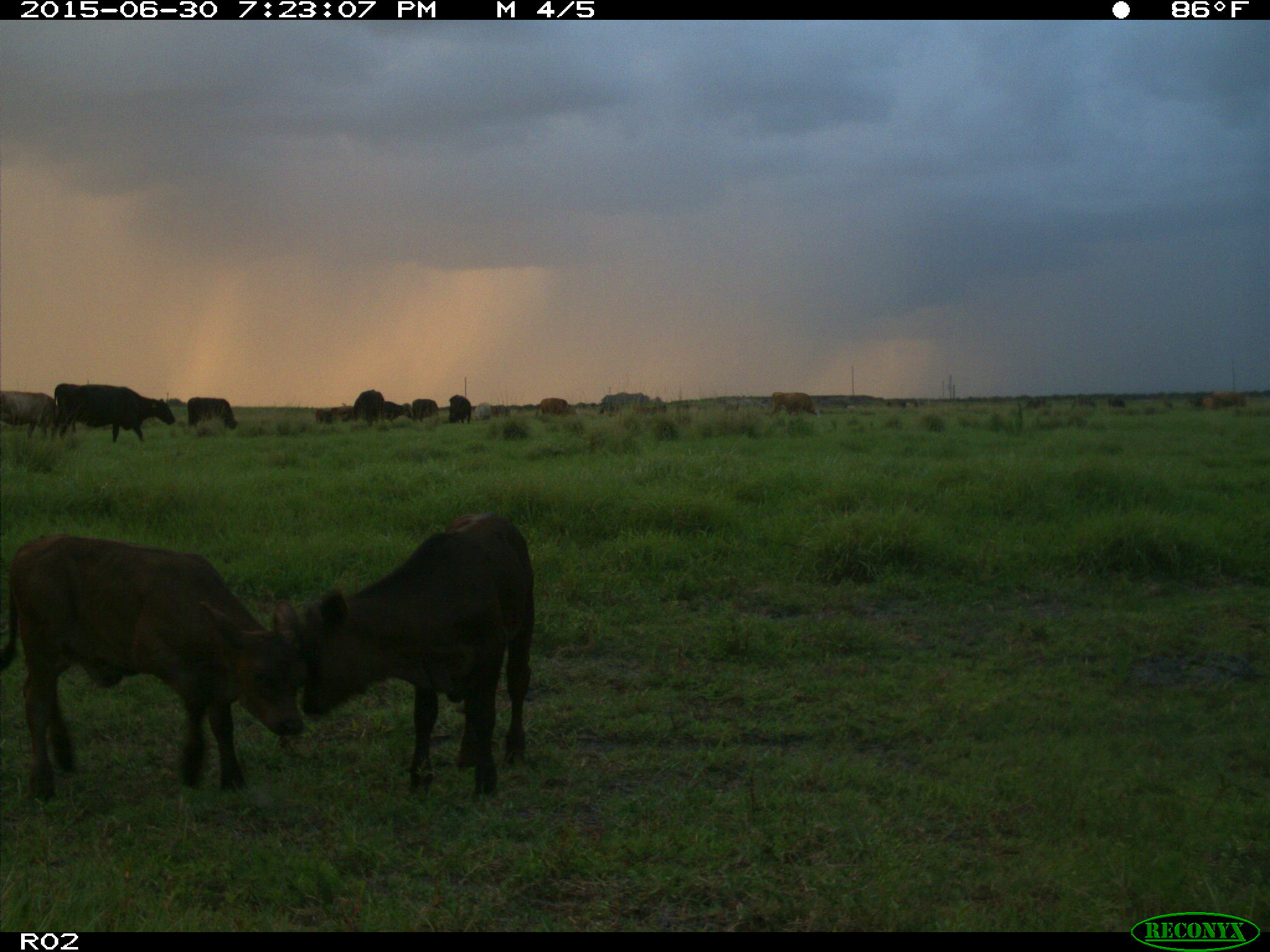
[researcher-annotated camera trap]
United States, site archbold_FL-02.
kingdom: Animalia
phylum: Chordata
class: Mammalia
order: Artiodactyla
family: Bovidae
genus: Bos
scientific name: Bos taurus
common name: domestic cow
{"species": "Bos taurus (domestic cow)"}